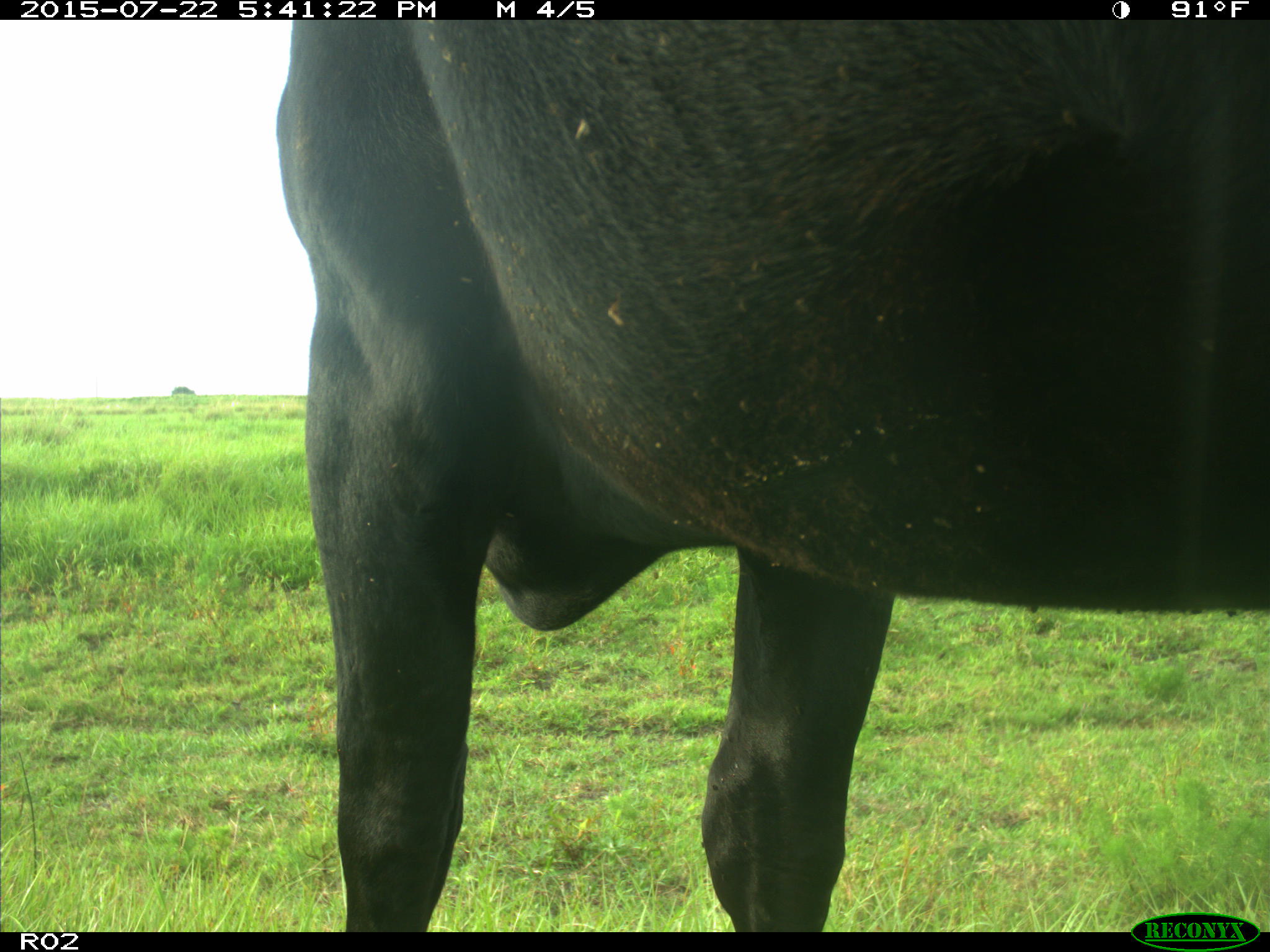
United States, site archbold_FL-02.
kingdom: Animalia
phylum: Chordata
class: Mammalia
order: Artiodactyla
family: Bovidae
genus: Bos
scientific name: Bos taurus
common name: domestic cow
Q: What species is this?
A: Bos taurus (domestic cow).